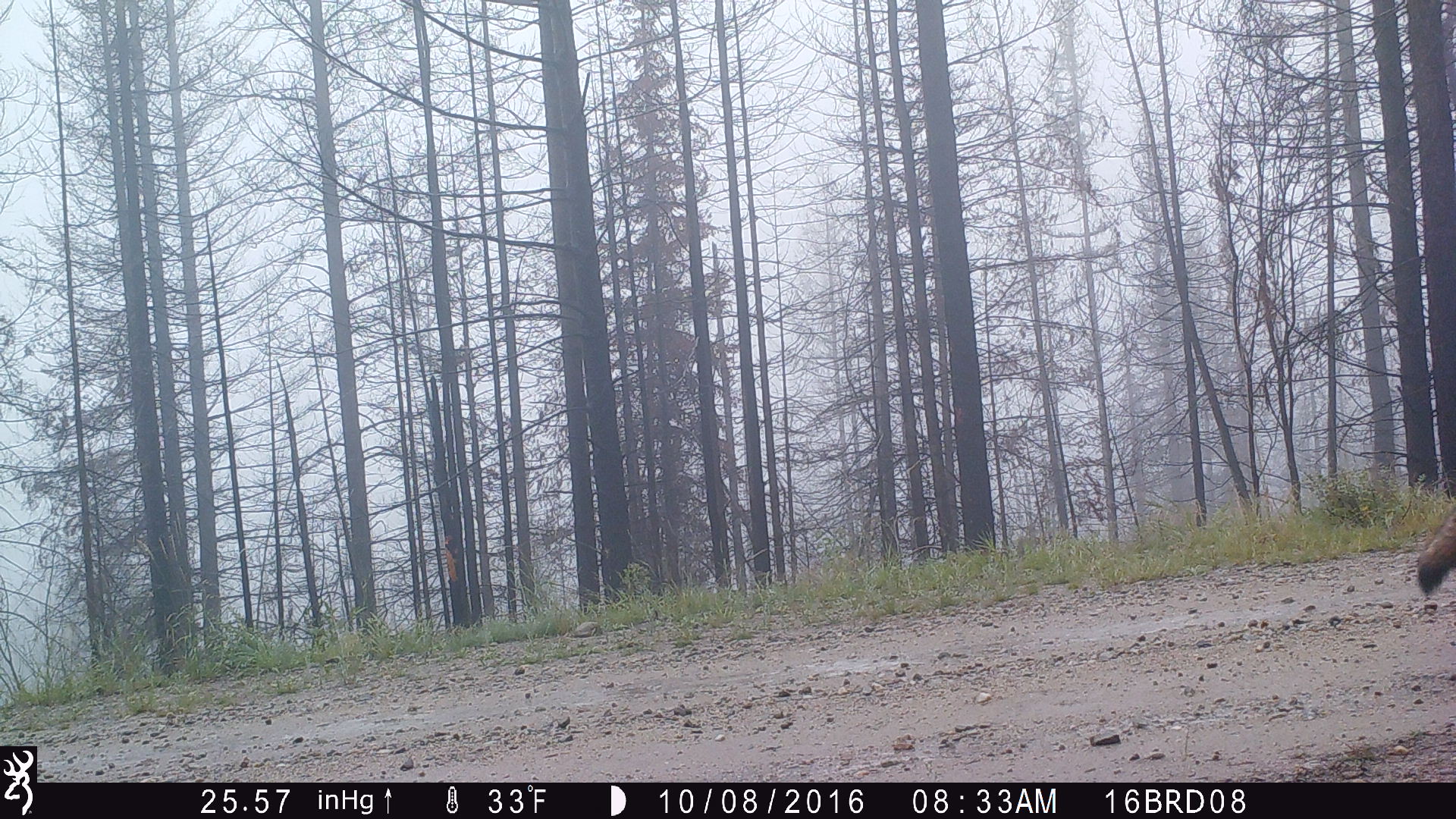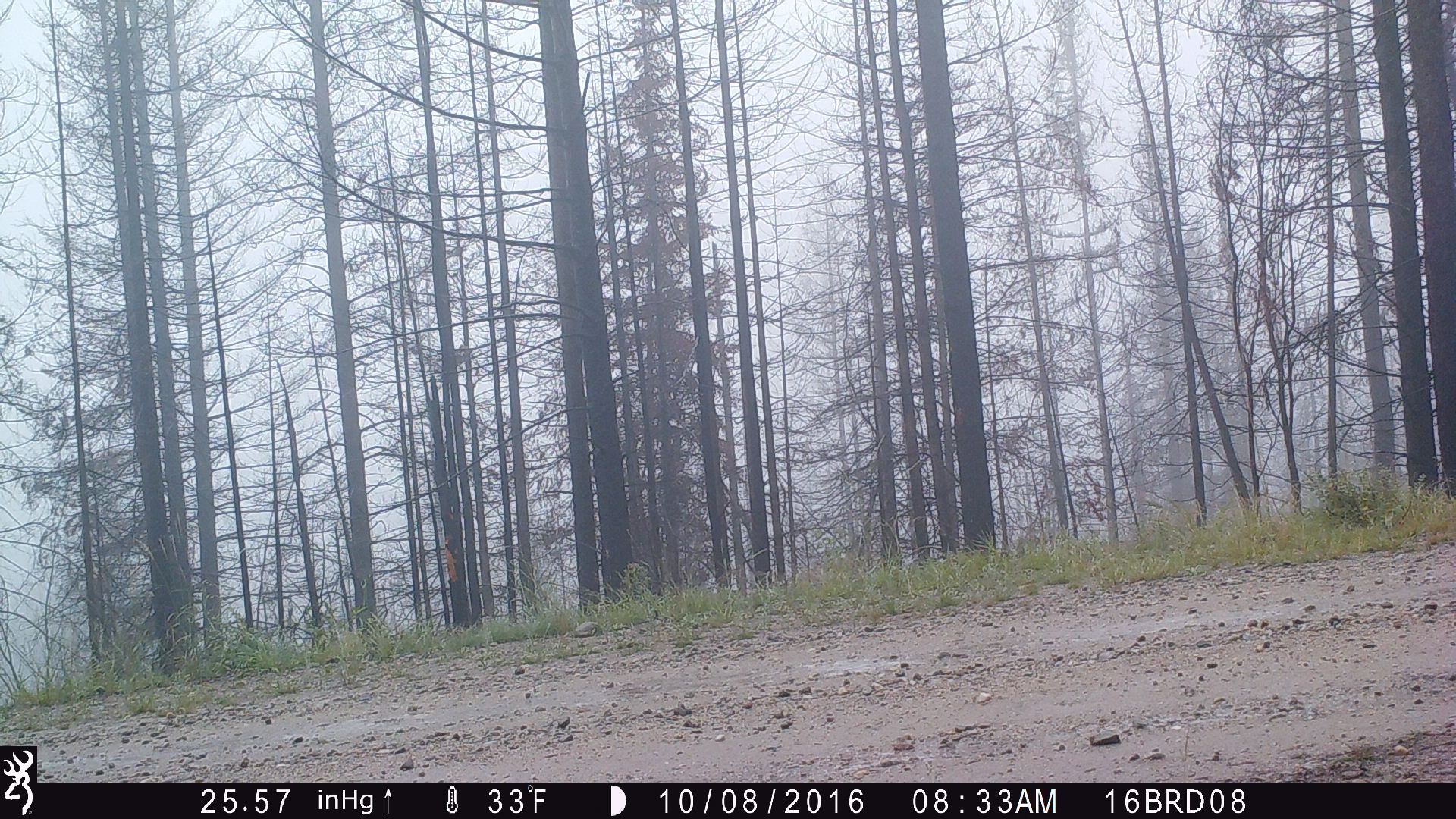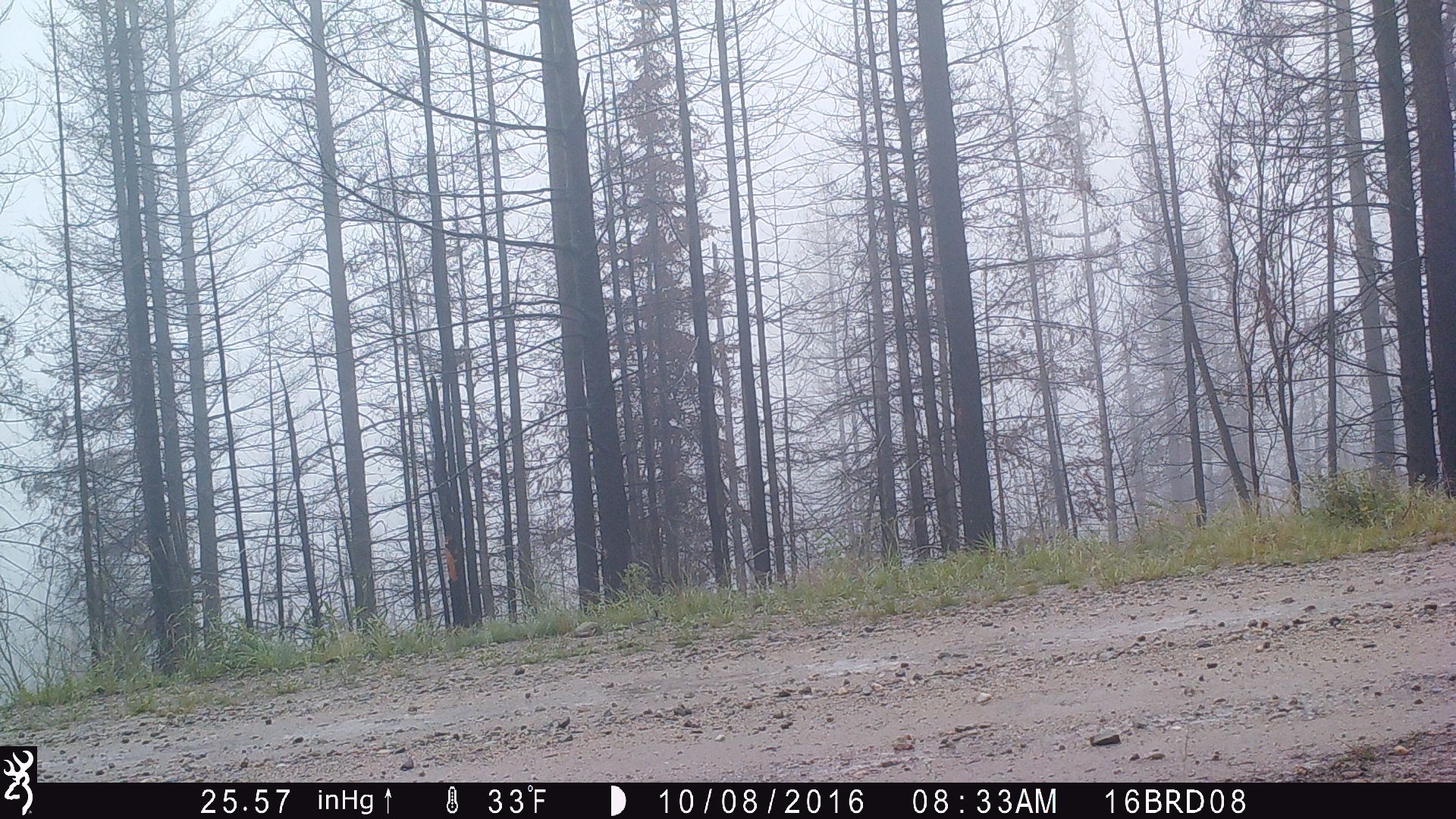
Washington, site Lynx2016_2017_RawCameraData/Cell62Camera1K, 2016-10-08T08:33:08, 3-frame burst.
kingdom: Animalia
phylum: Chordata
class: Mammalia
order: Carnivora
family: Canidae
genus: Canis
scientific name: Canis latrans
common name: coyote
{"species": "Canis latrans (coyote)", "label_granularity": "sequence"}